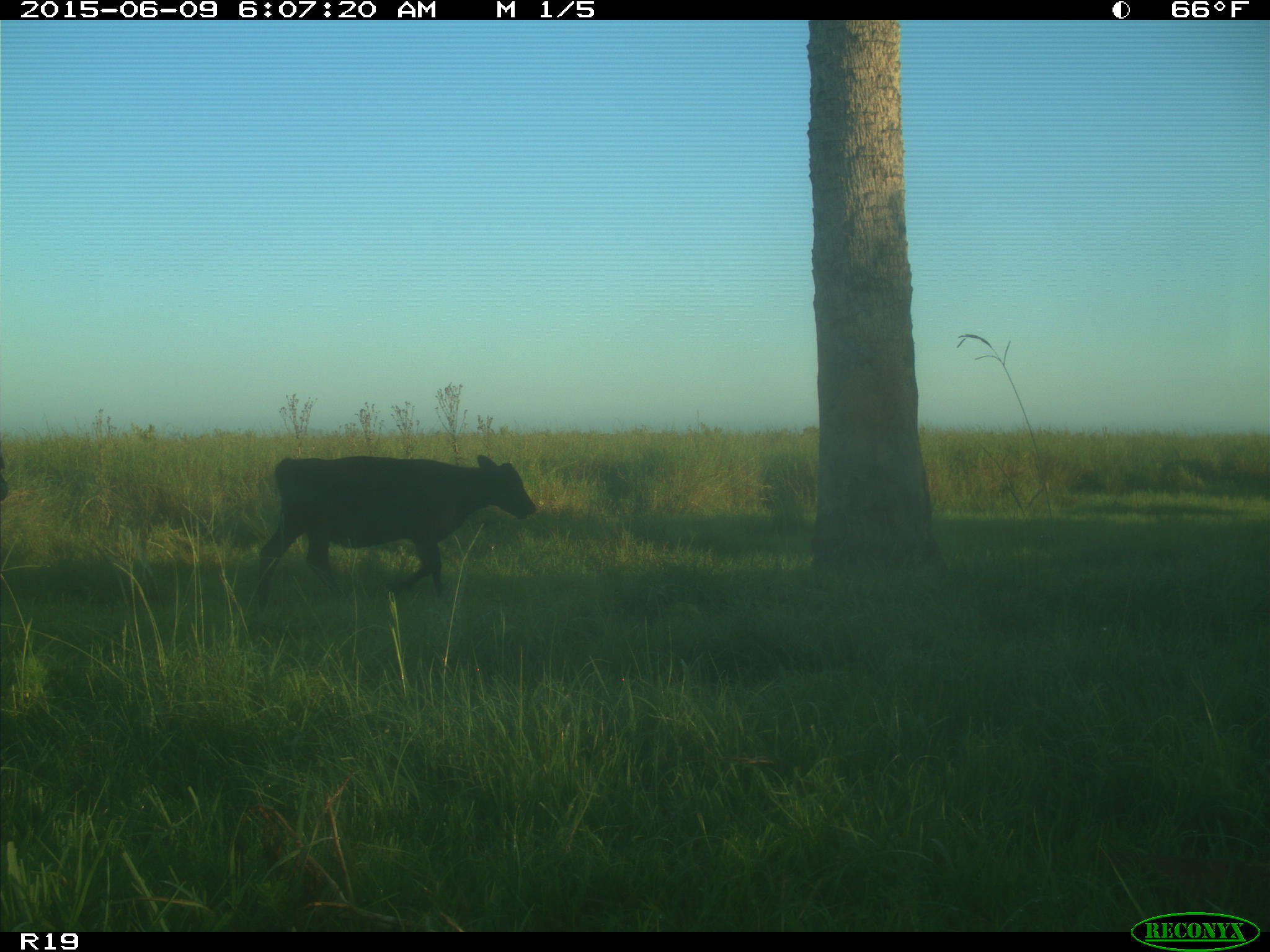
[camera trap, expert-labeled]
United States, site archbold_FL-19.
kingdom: Animalia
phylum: Chordata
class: Mammalia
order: Artiodactyla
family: Bovidae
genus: Bos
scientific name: Bos taurus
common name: domestic cow